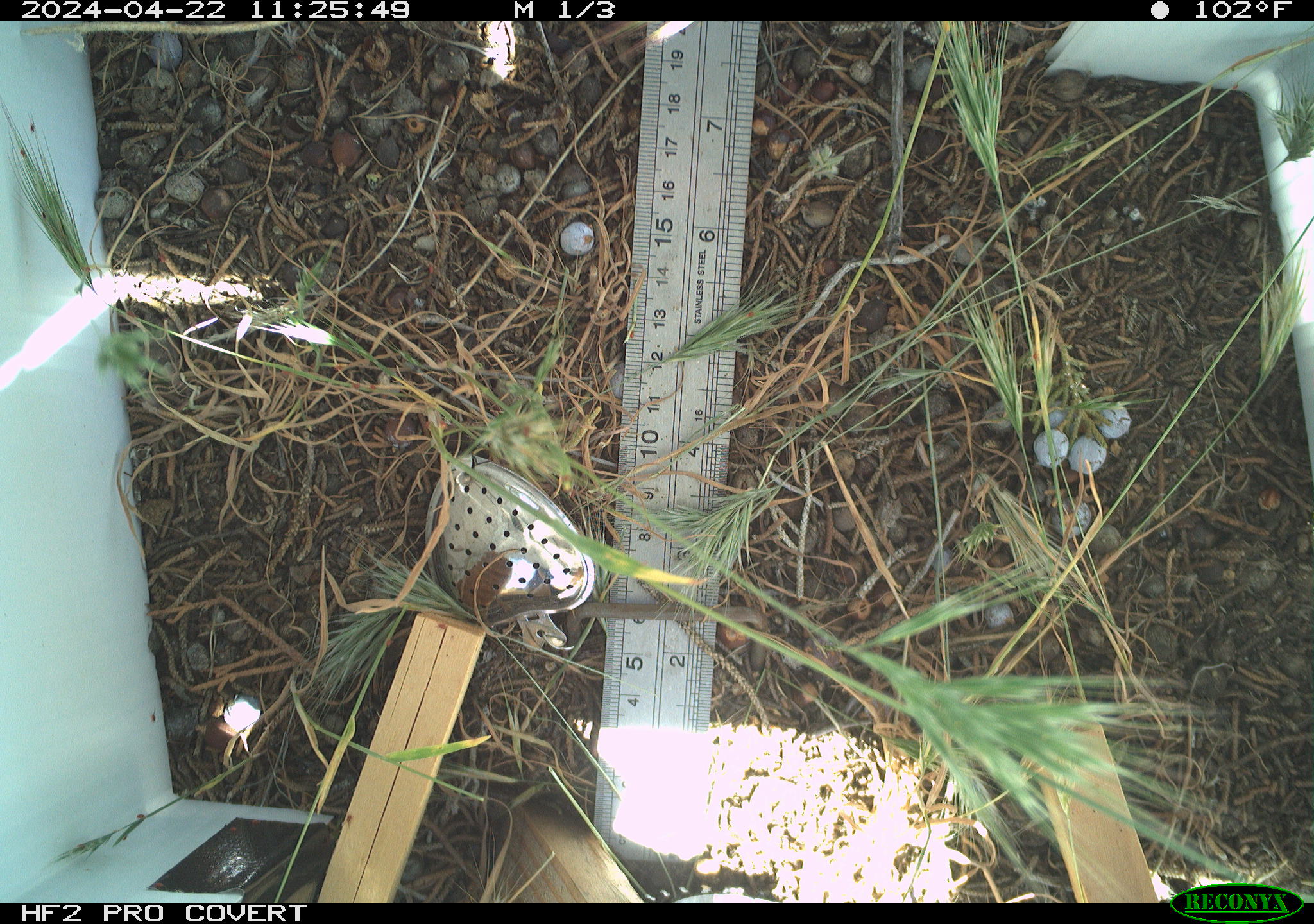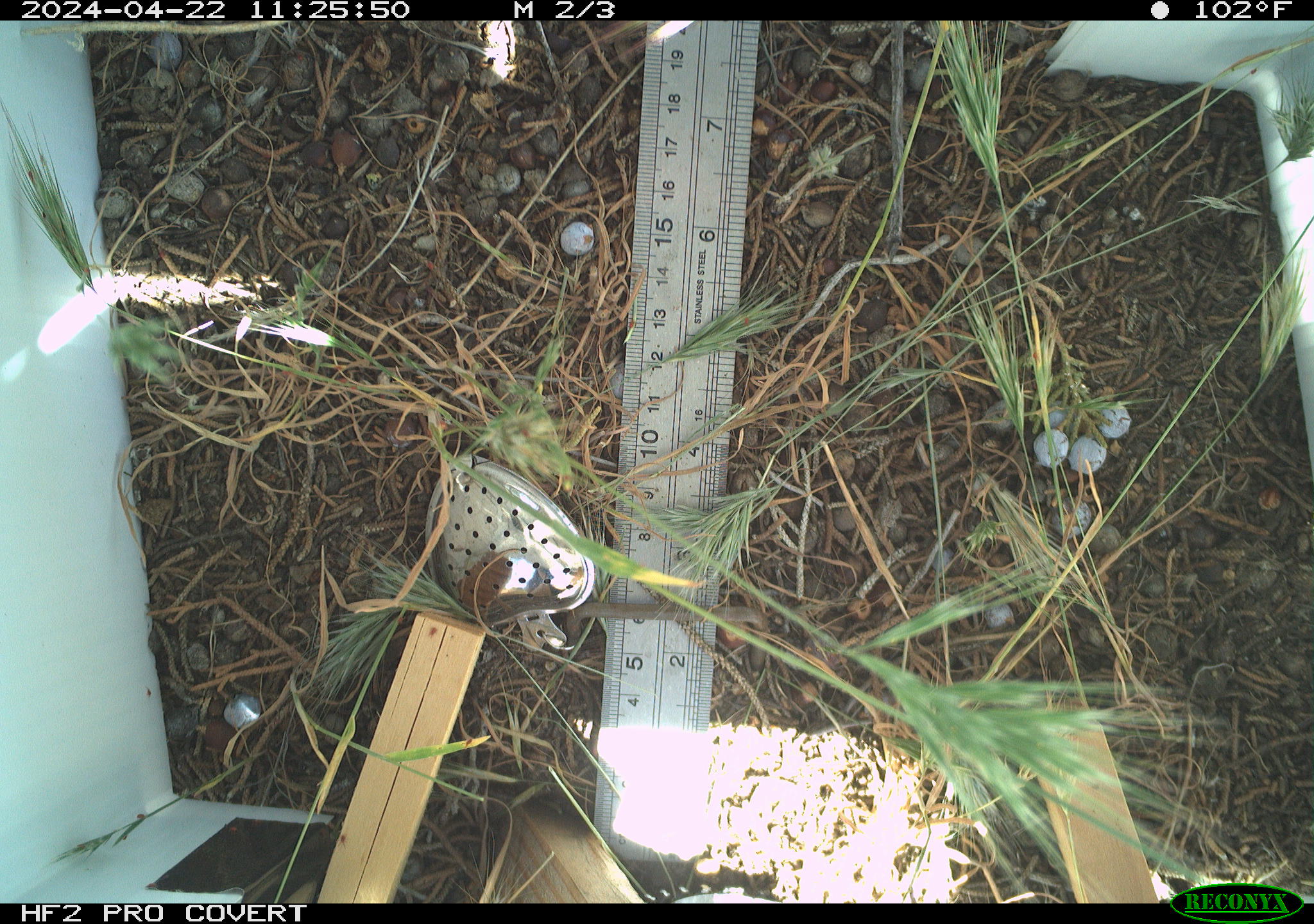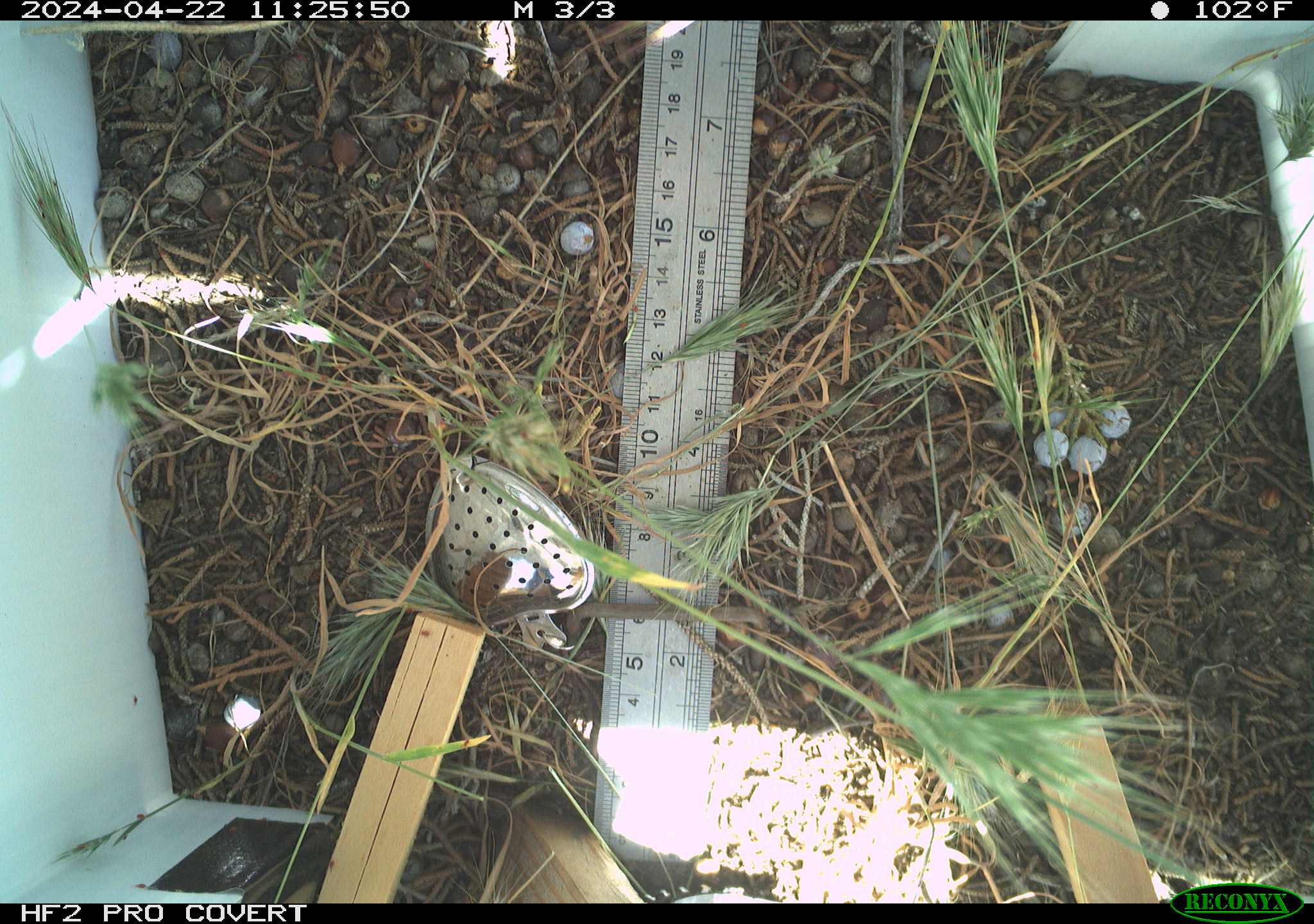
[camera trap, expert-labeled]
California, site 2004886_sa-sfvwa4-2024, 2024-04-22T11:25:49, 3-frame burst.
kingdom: Animalia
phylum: Arthropoda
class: Insecta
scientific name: Insecta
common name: insect